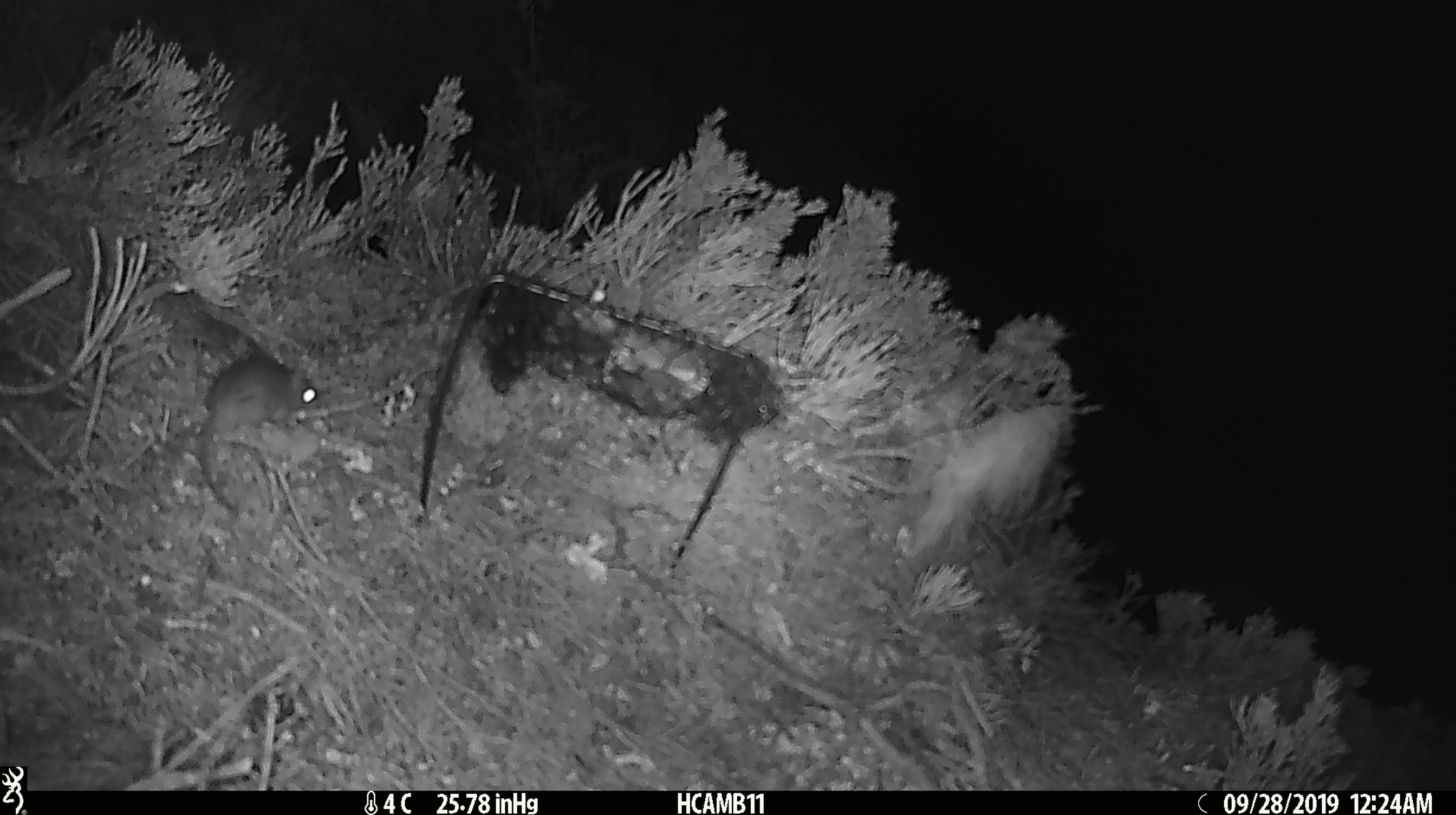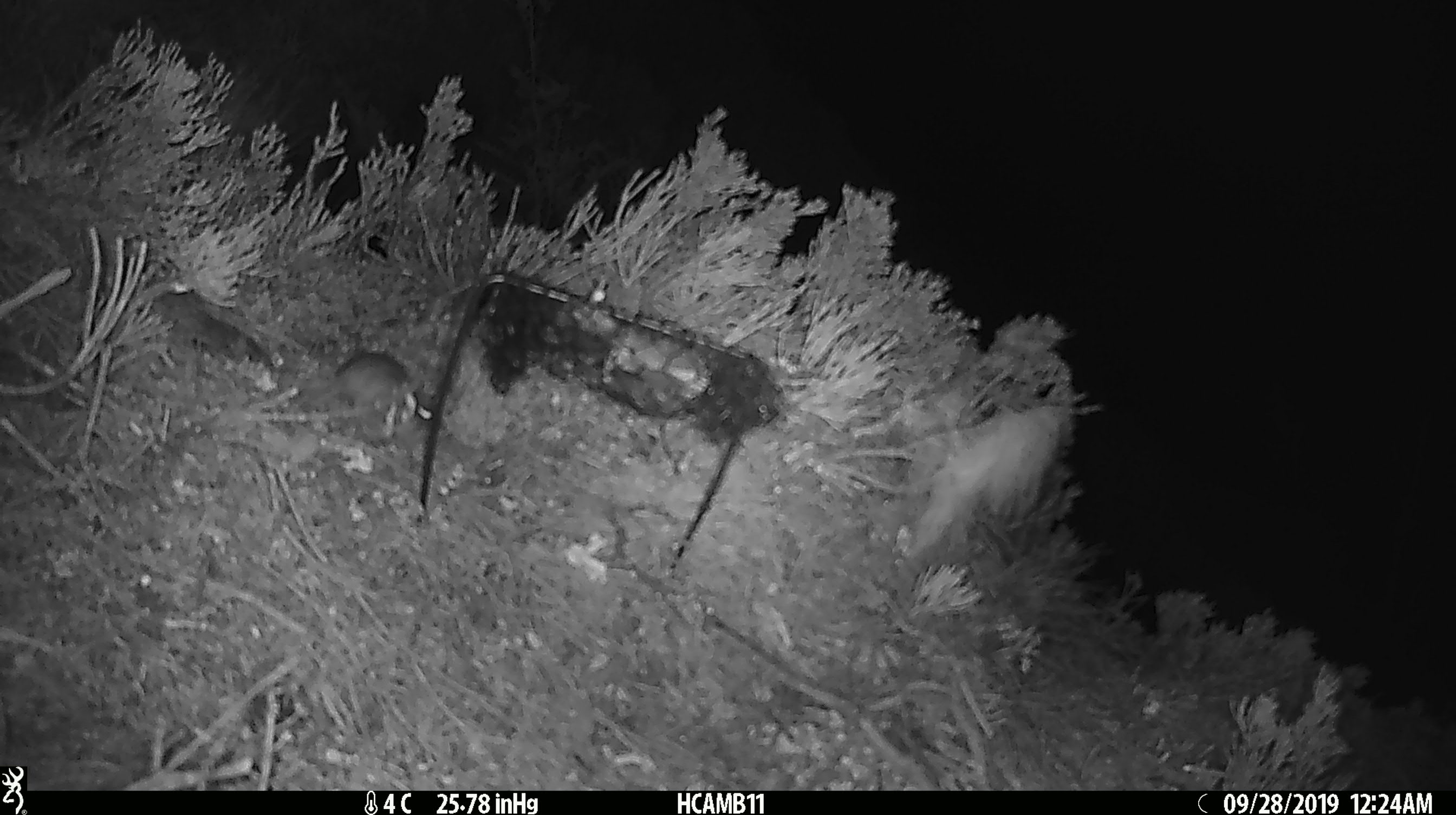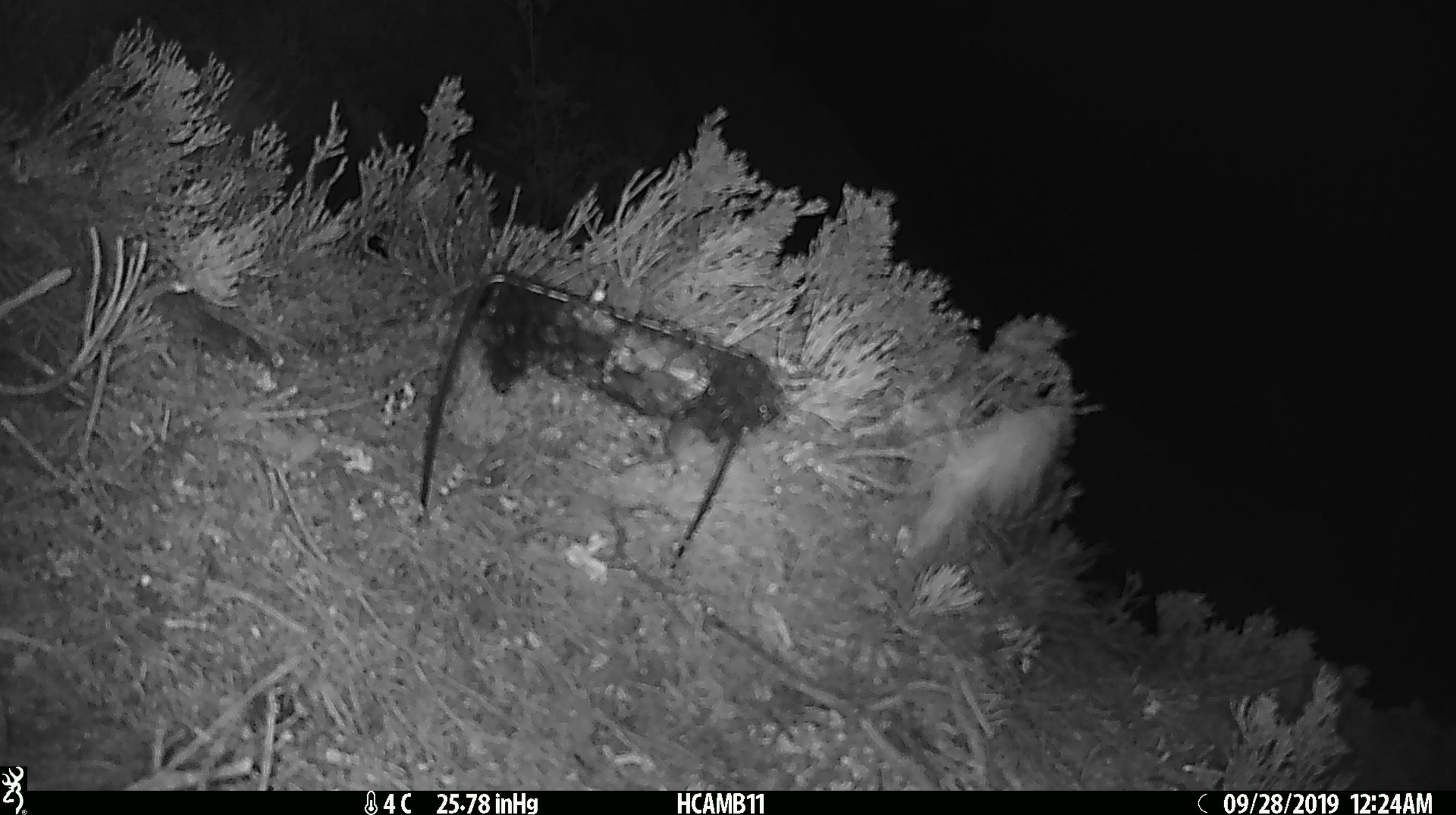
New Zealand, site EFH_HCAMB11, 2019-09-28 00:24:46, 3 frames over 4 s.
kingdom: Animalia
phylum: Chordata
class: Mammalia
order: Rodentia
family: Muridae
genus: Mus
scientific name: Mus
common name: mouse